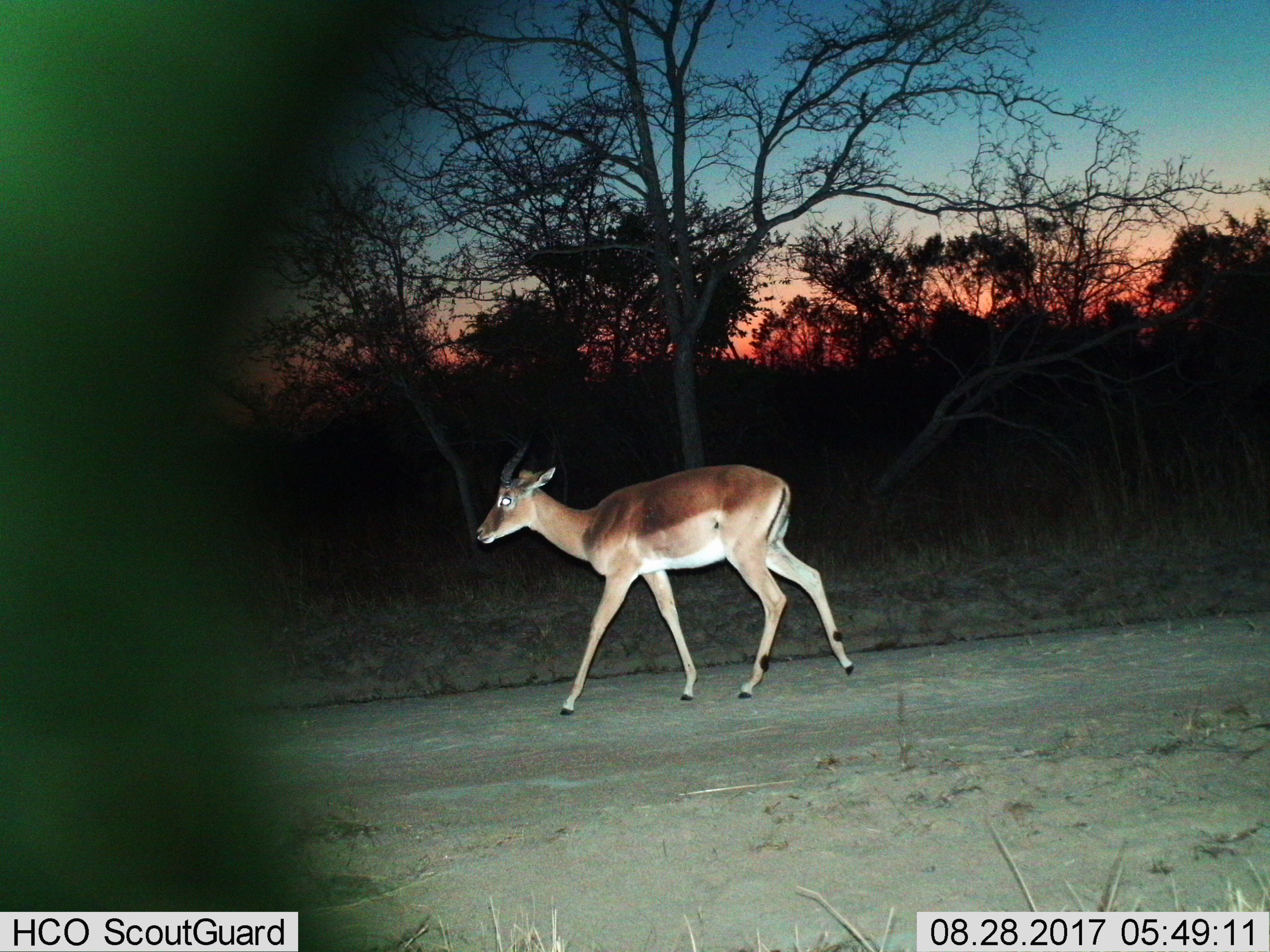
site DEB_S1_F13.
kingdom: Animalia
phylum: Chordata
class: Mammalia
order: Artiodactyla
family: Bovidae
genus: Aepyceros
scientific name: Aepyceros melampus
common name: impala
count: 1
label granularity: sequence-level